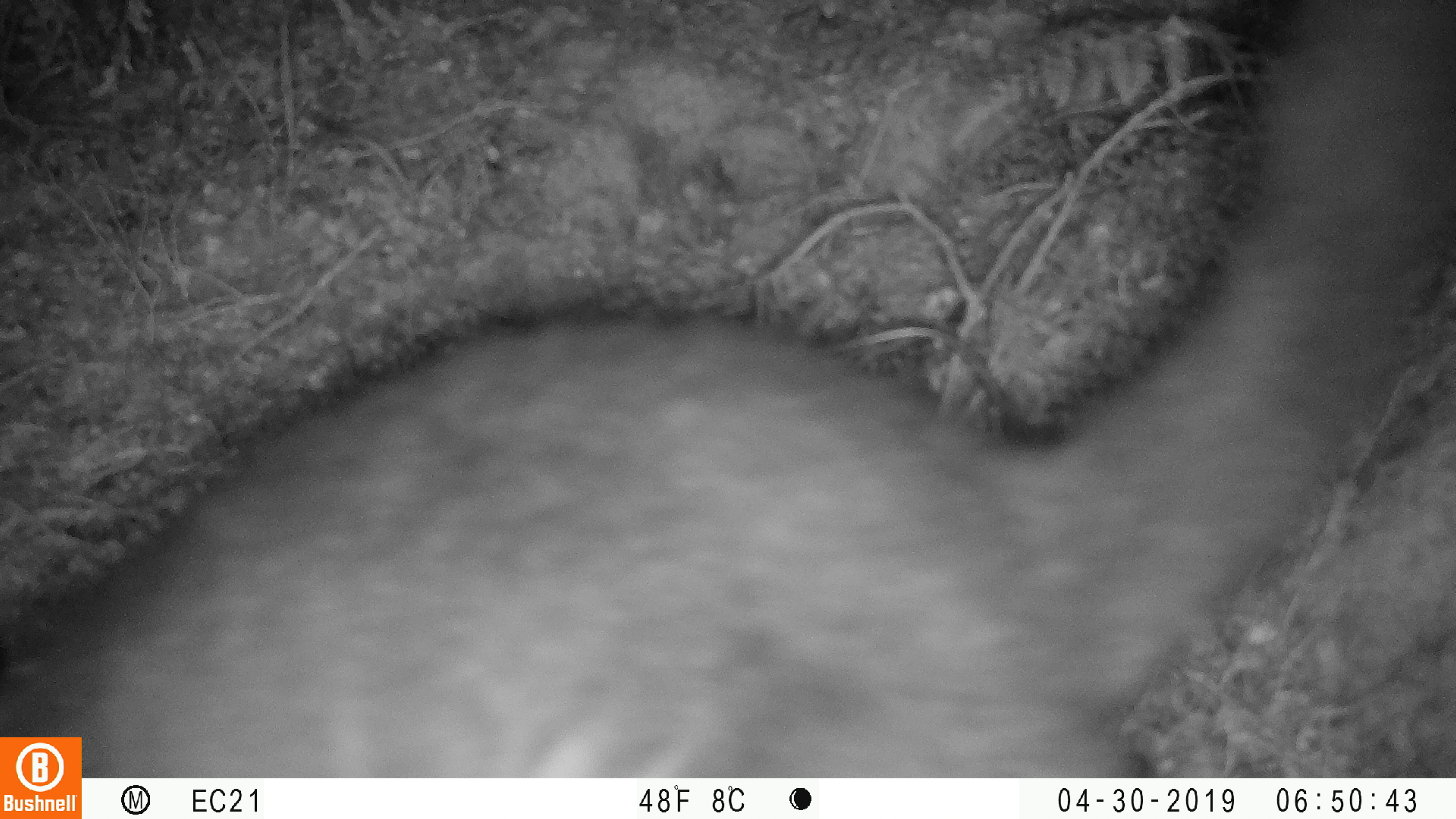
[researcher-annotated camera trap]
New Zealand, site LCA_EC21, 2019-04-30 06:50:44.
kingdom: Animalia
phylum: Chordata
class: Mammalia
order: Diprotodontia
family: Phalangeridae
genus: Trichosurus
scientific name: Trichosurus vulpecula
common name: common brushtail possum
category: possum